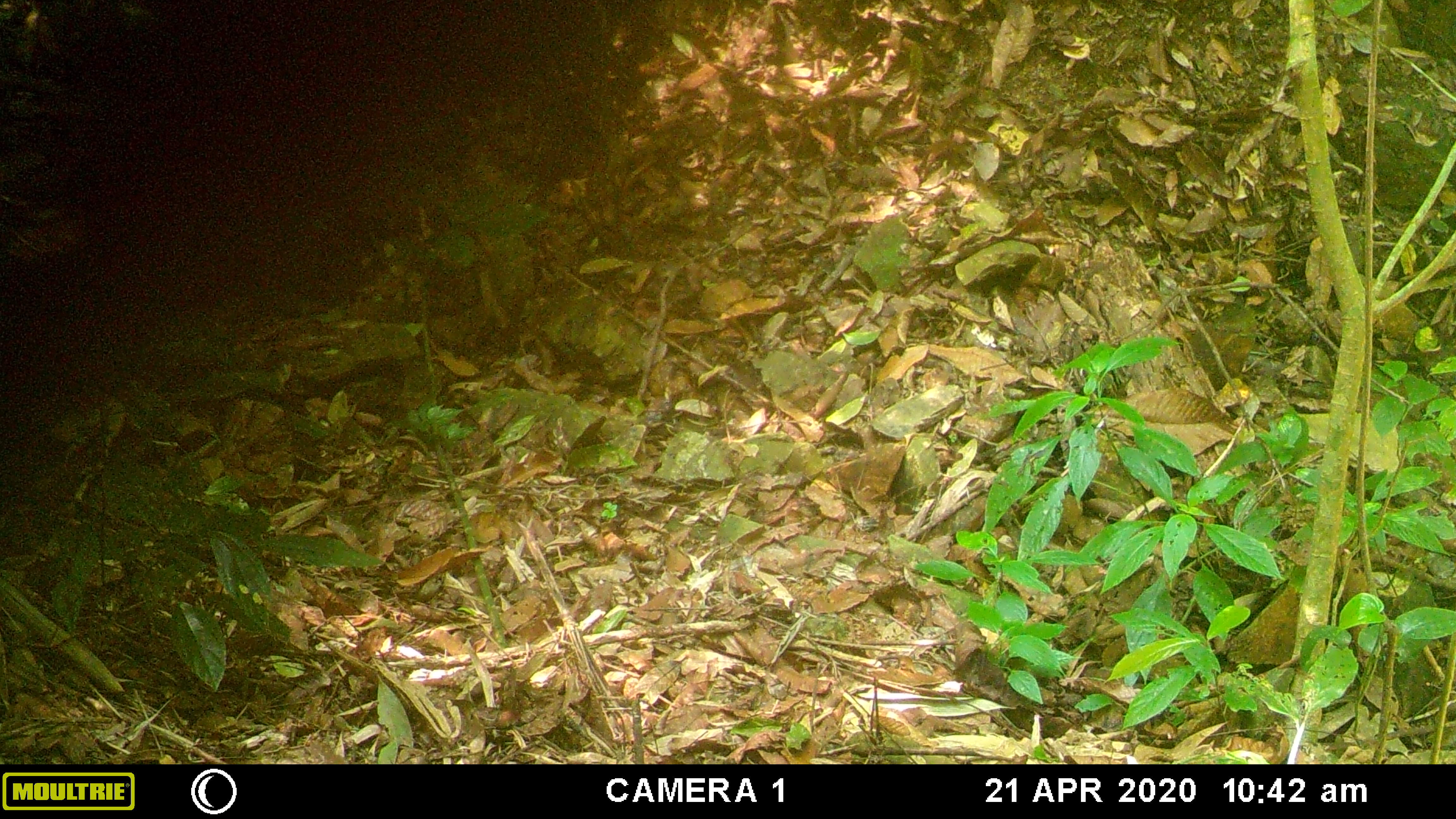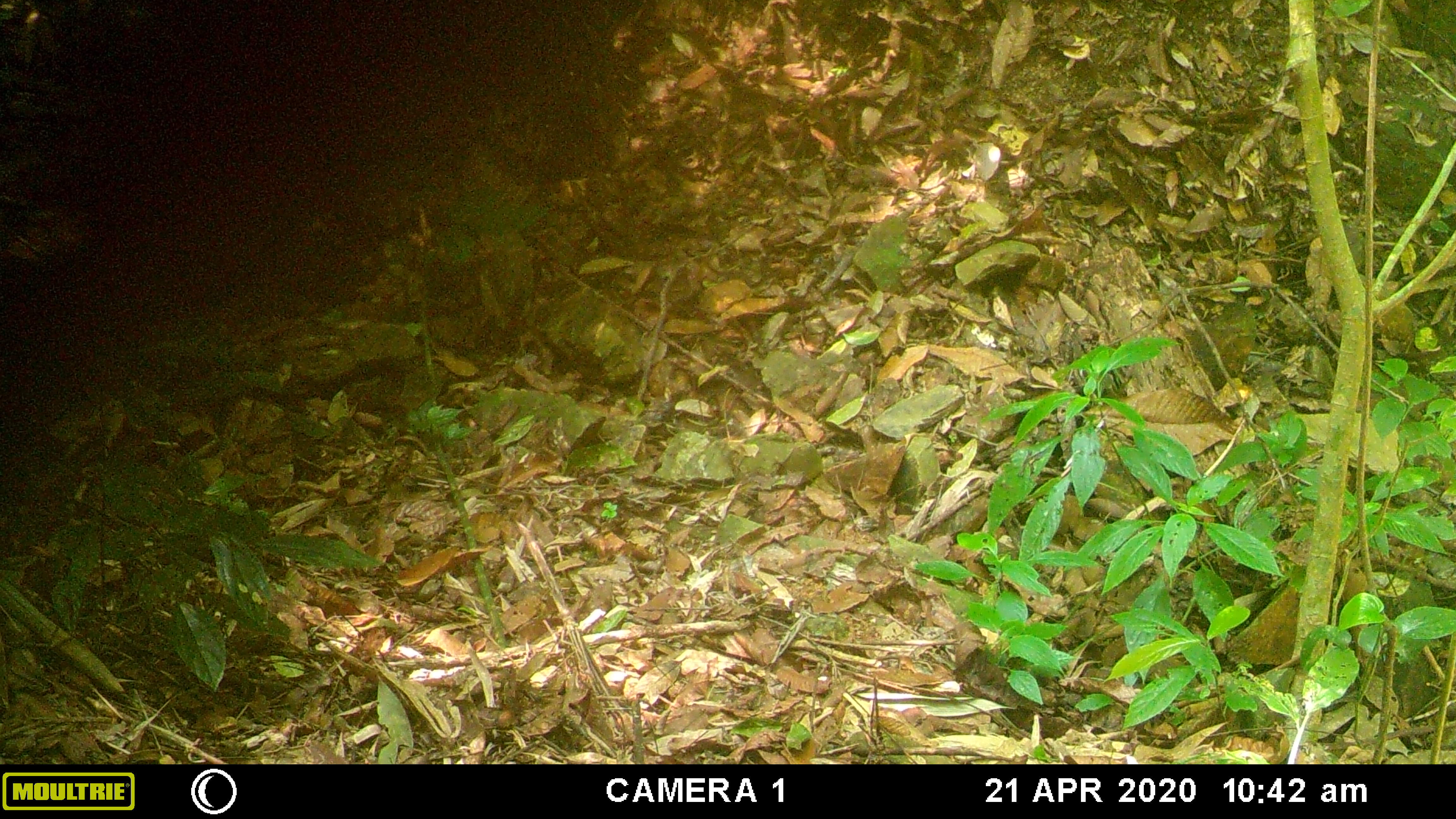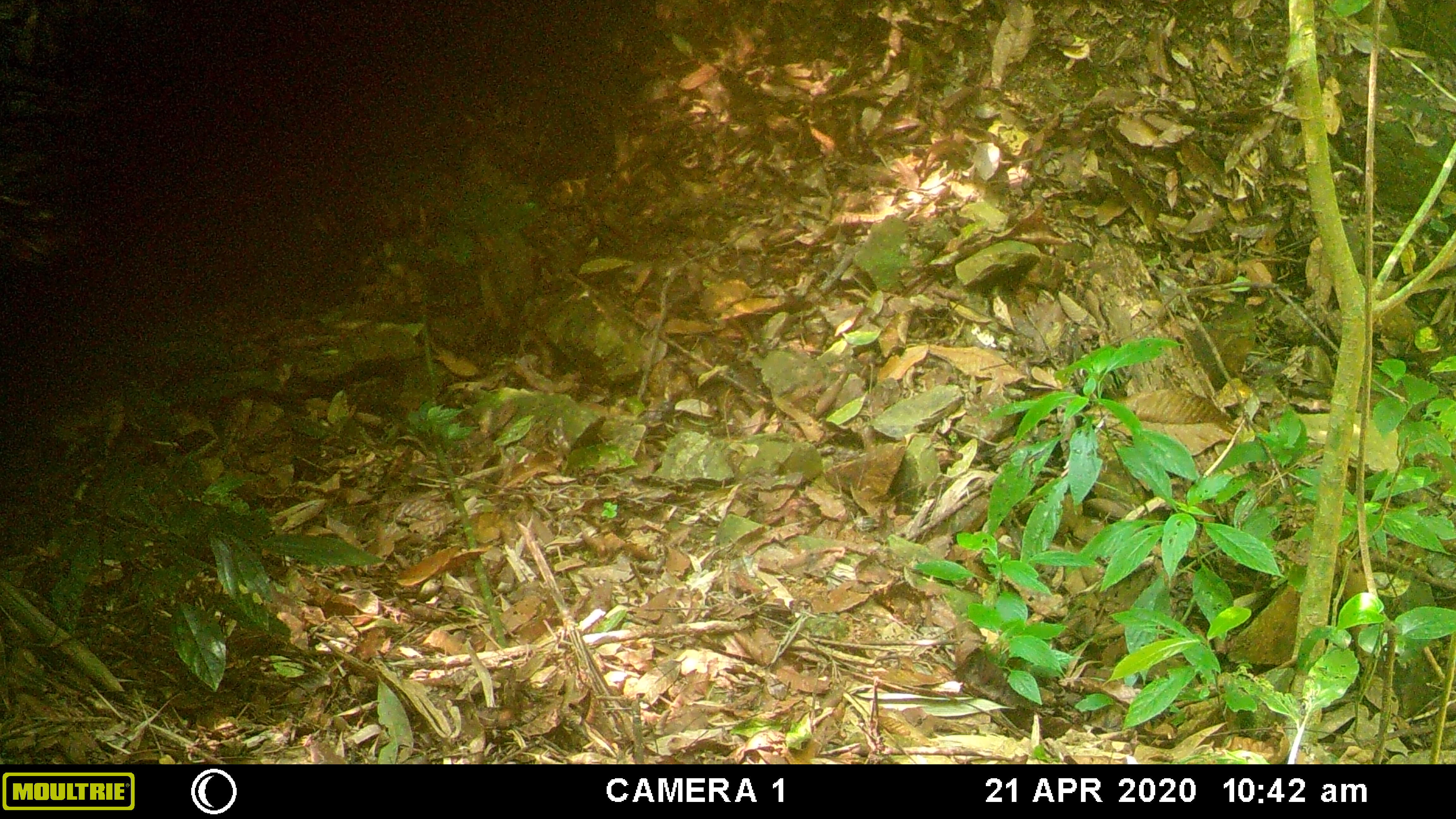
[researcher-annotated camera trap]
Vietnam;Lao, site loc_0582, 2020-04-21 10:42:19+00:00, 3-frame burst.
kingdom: Animalia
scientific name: Animalia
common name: animal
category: unidentified animal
Unidentified animal (animal) (Animalia). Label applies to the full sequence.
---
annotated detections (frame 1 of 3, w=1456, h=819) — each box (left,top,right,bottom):
unidentified animal: (0,0,679,538)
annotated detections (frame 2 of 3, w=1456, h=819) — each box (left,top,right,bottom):
unidentified animal: (0,0,679,538)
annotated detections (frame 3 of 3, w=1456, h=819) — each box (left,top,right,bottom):
unidentified animal: (0,0,679,538)